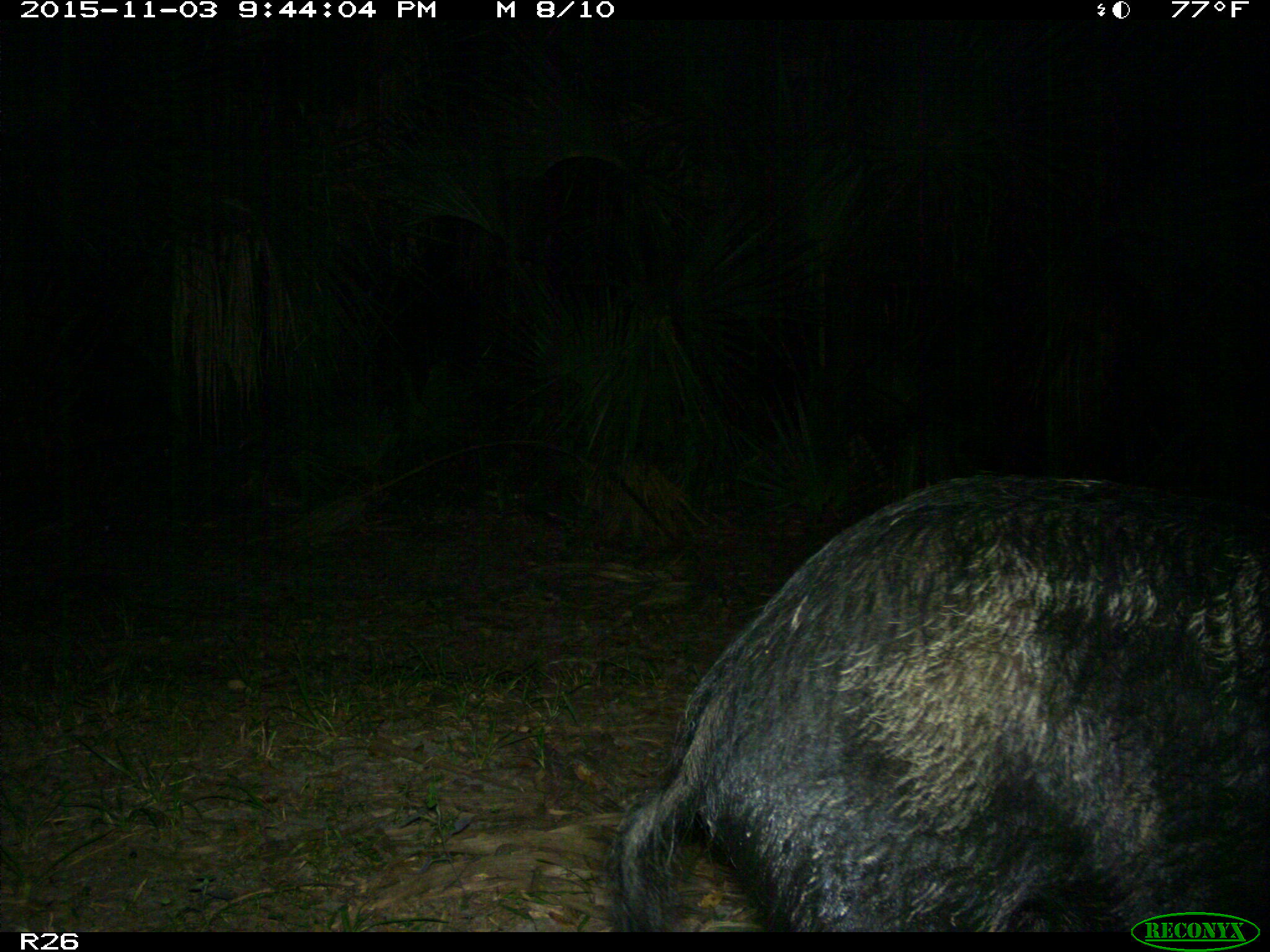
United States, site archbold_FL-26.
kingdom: Animalia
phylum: Chordata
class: Mammalia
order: Artiodactyla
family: Suidae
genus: Sus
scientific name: Sus scrofa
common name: wild boar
Sus scrofa (wild boar).